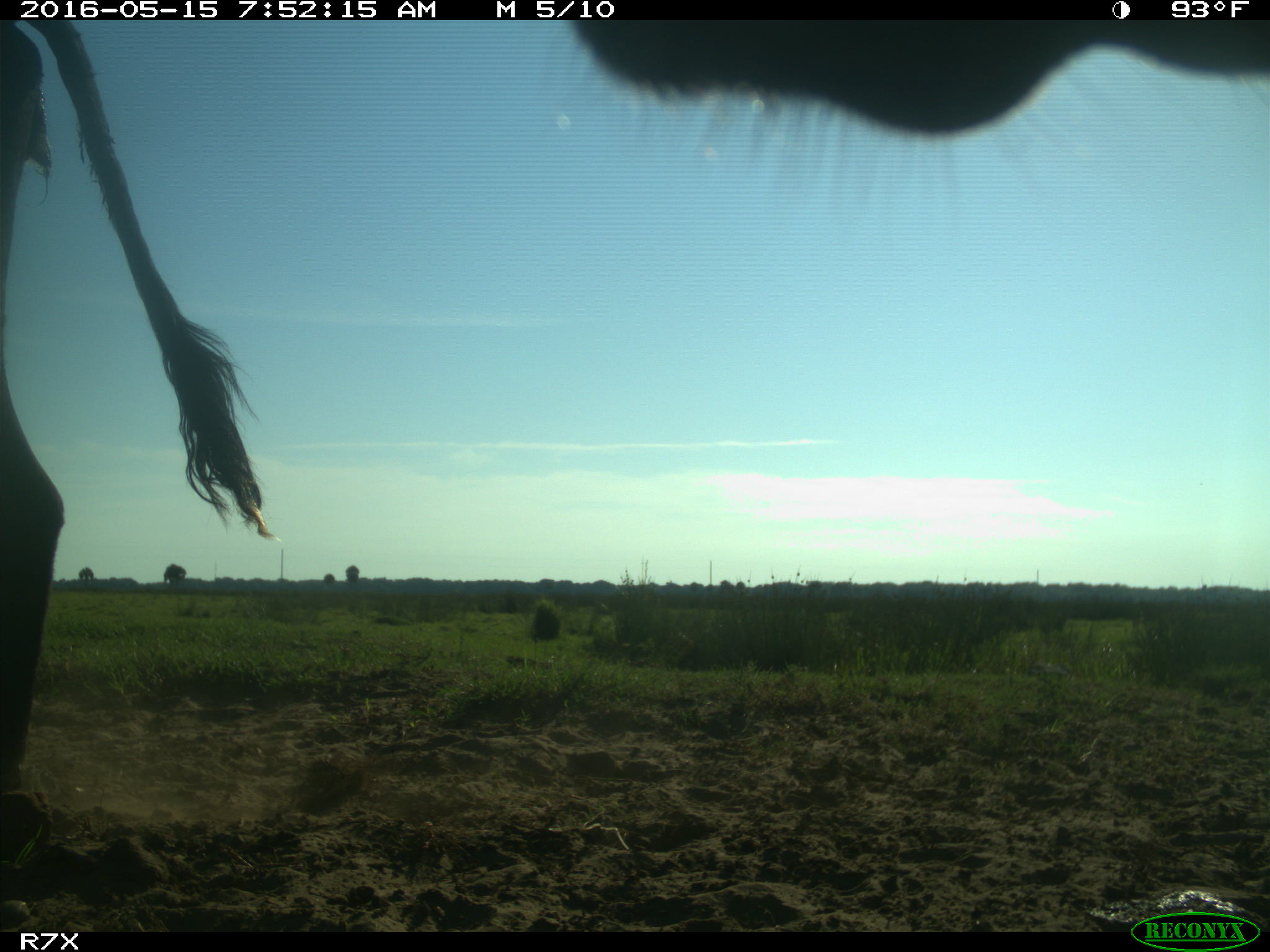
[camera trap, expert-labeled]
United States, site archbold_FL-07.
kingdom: Animalia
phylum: Chordata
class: Mammalia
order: Artiodactyla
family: Bovidae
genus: Bos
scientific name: Bos taurus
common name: domestic cow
Bos taurus (domestic cow).